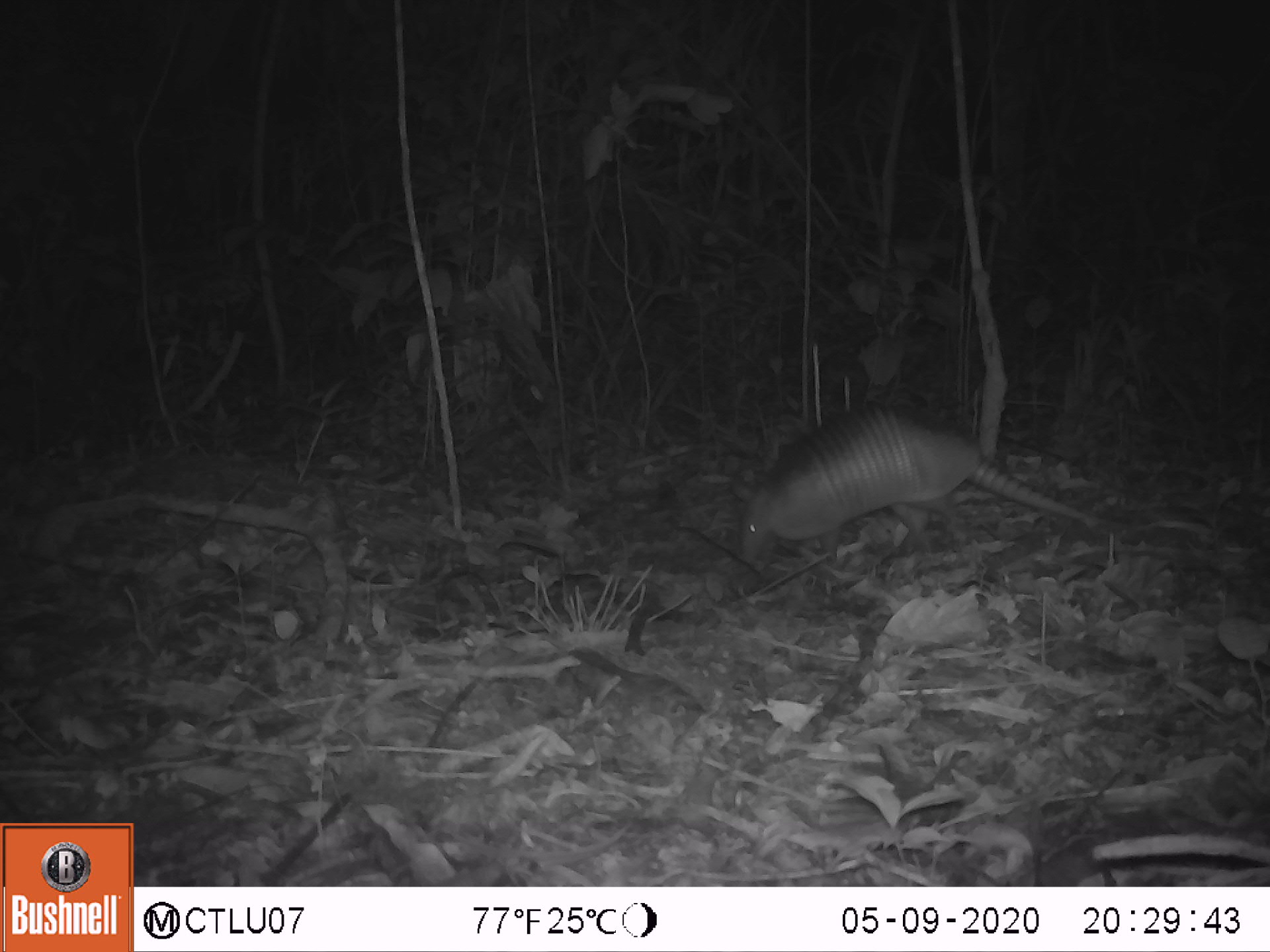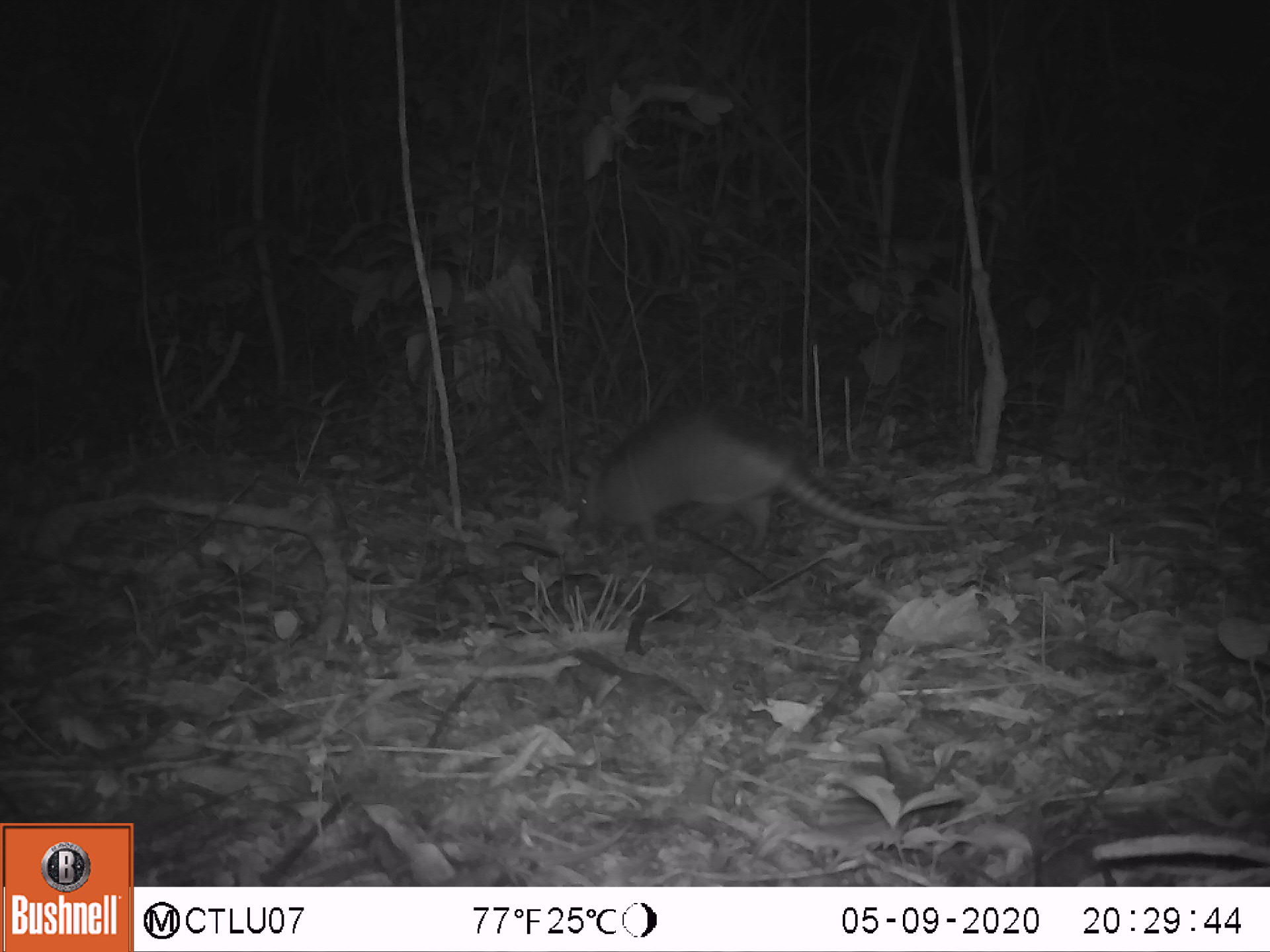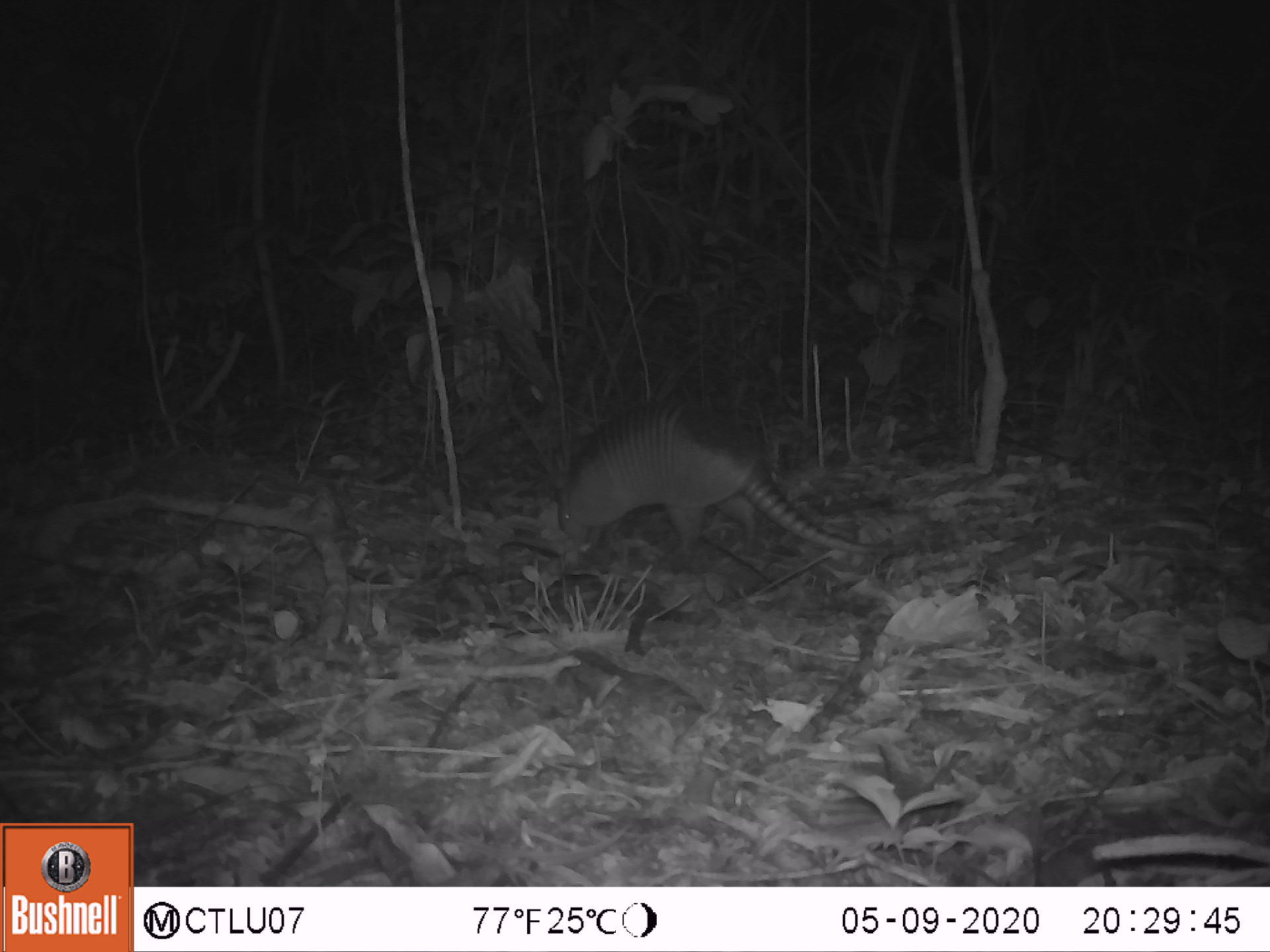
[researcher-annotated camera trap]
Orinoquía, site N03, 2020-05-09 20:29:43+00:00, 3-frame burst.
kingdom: Animalia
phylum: Chordata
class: Mammalia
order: Cingulata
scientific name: Cingulata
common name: armadillo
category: unknown armadillo